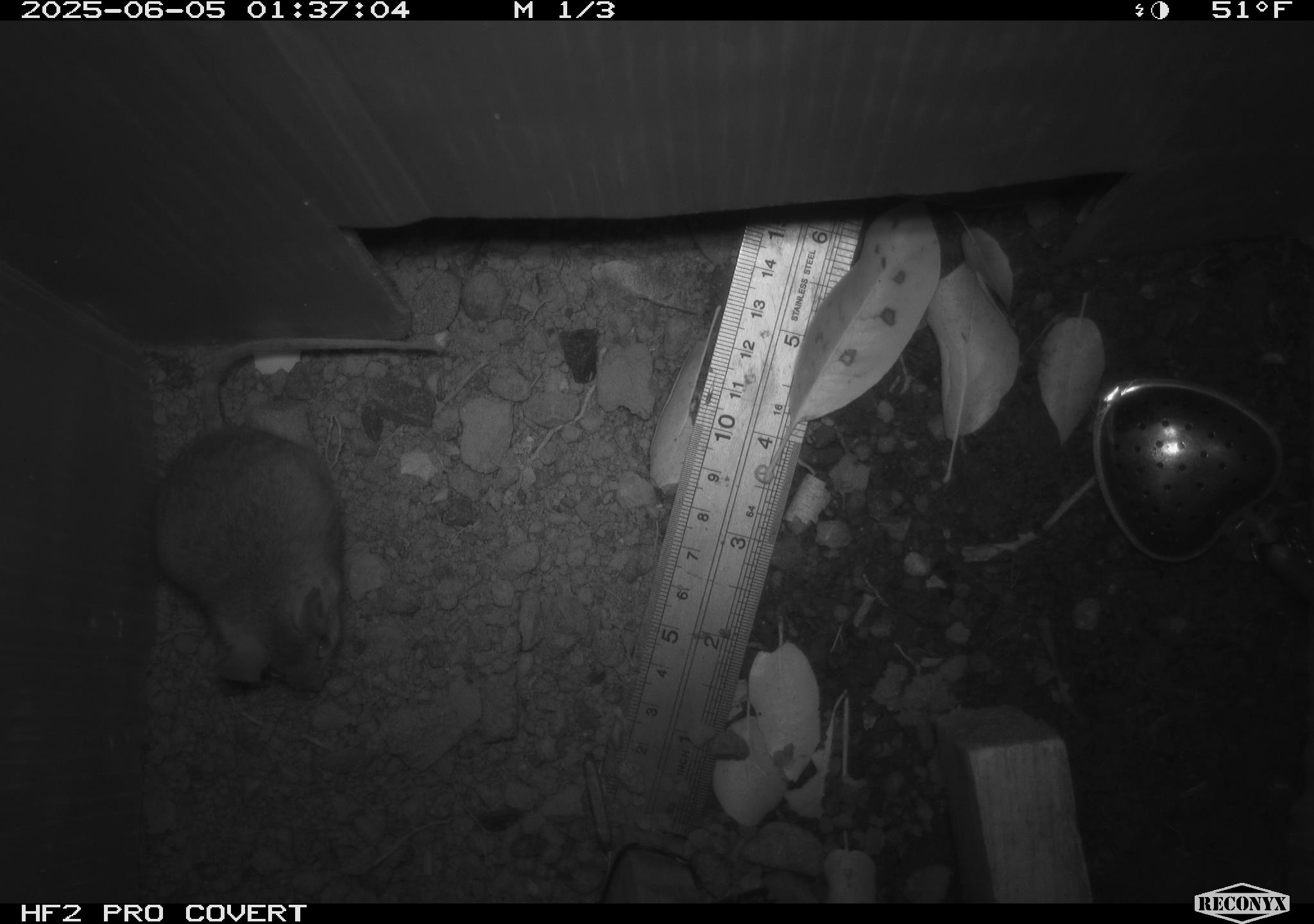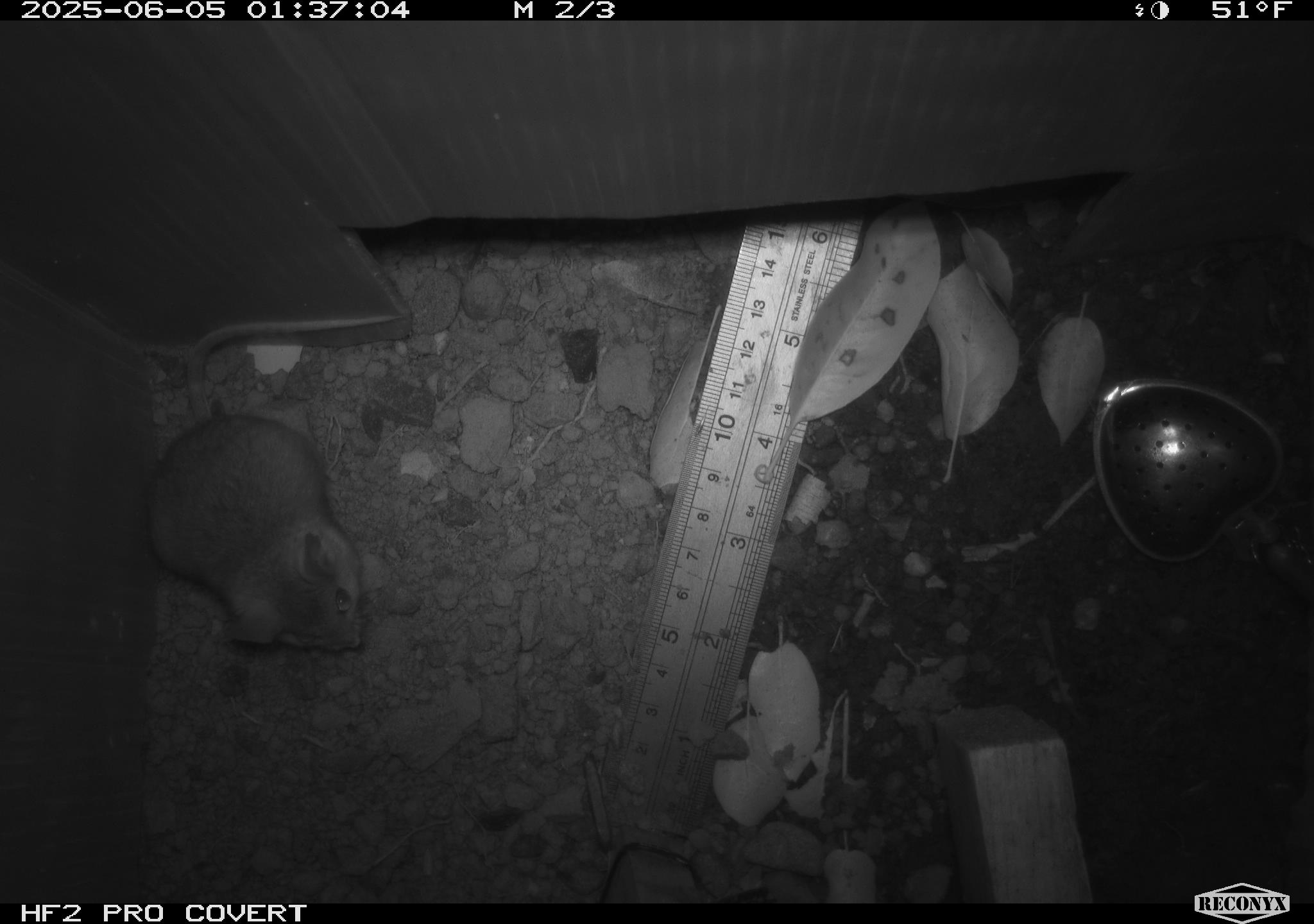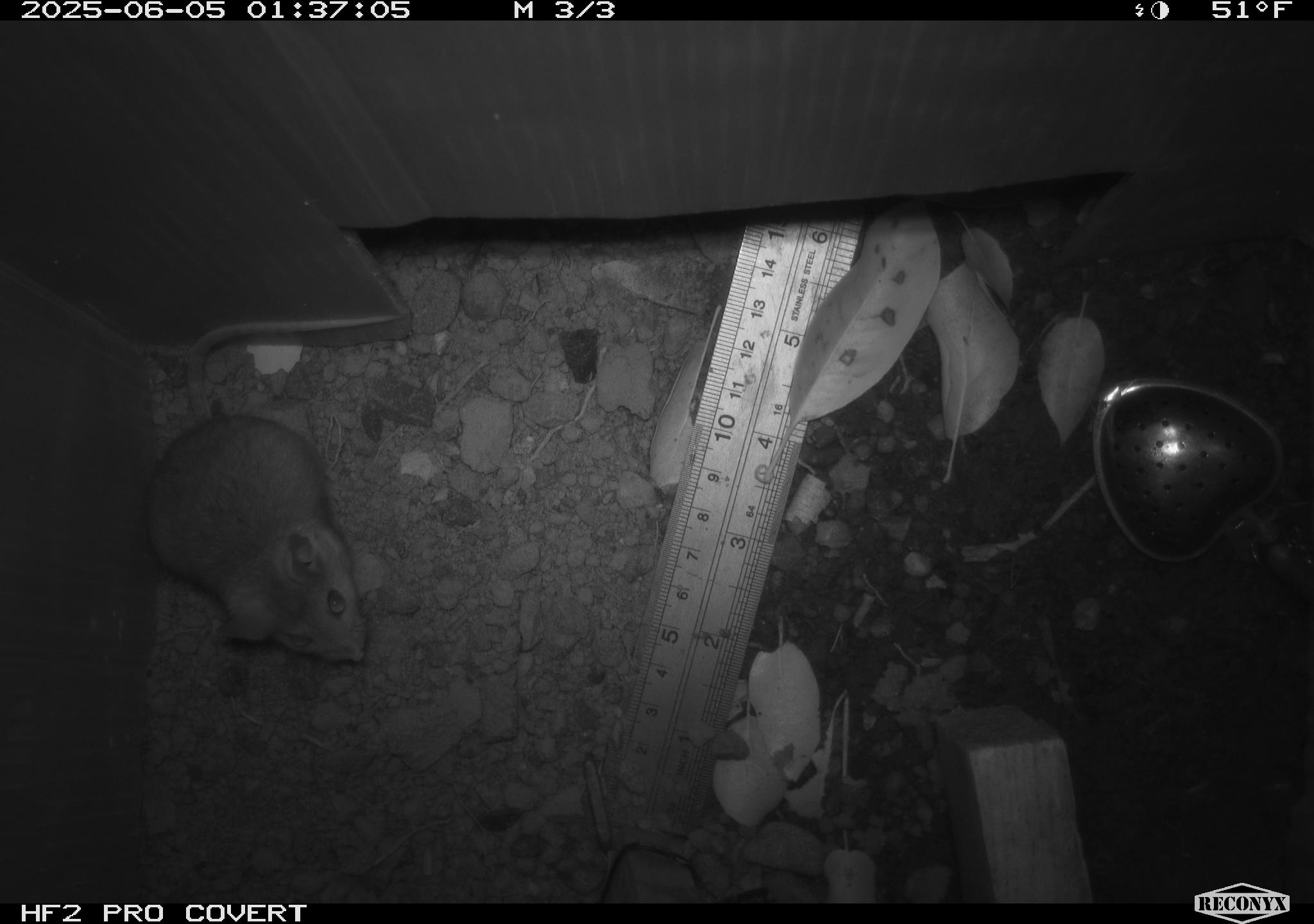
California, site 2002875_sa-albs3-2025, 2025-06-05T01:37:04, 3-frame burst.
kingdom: Animalia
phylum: Chordata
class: Mammalia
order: Rodentia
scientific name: Rodentia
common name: mouse species